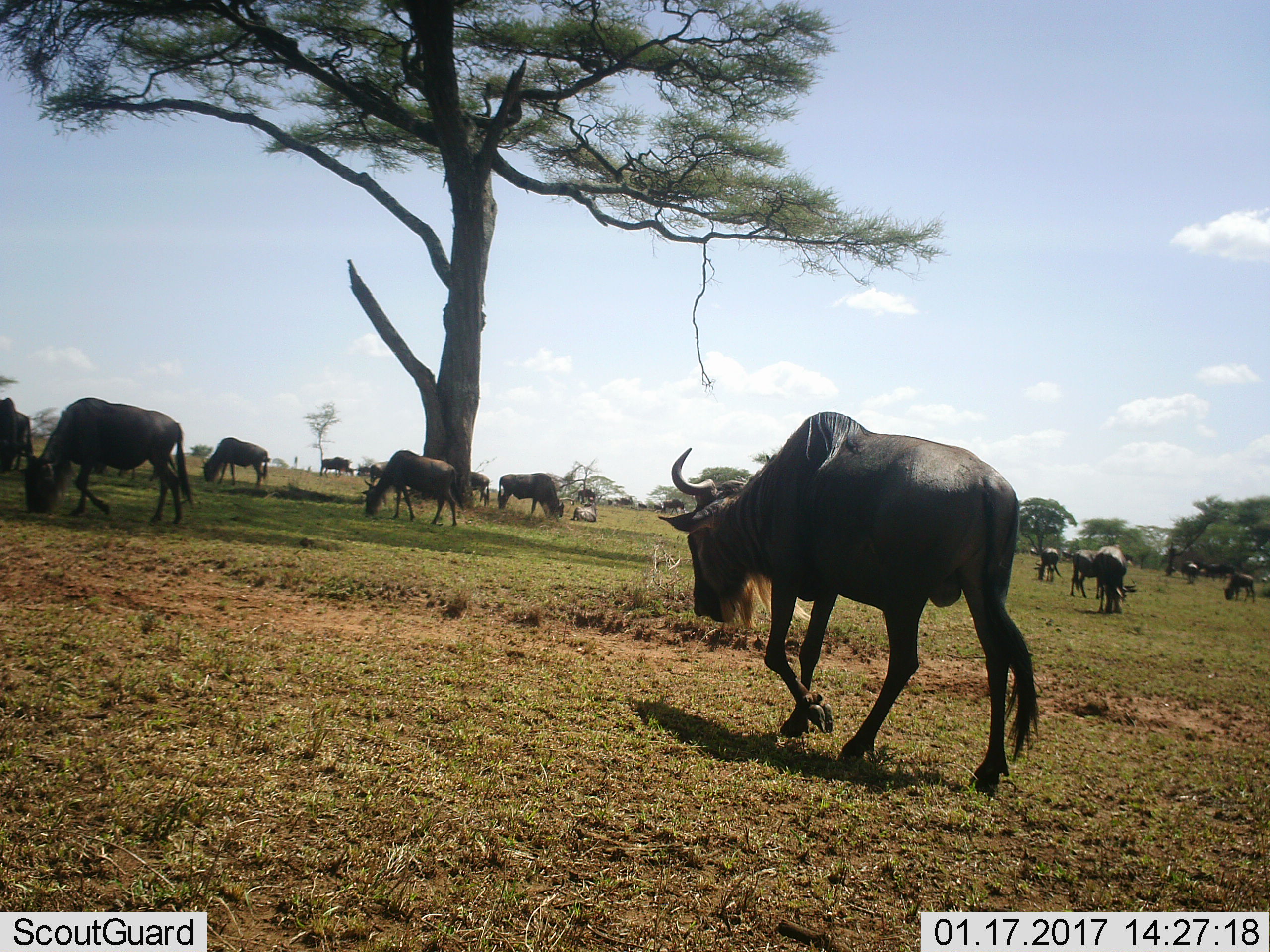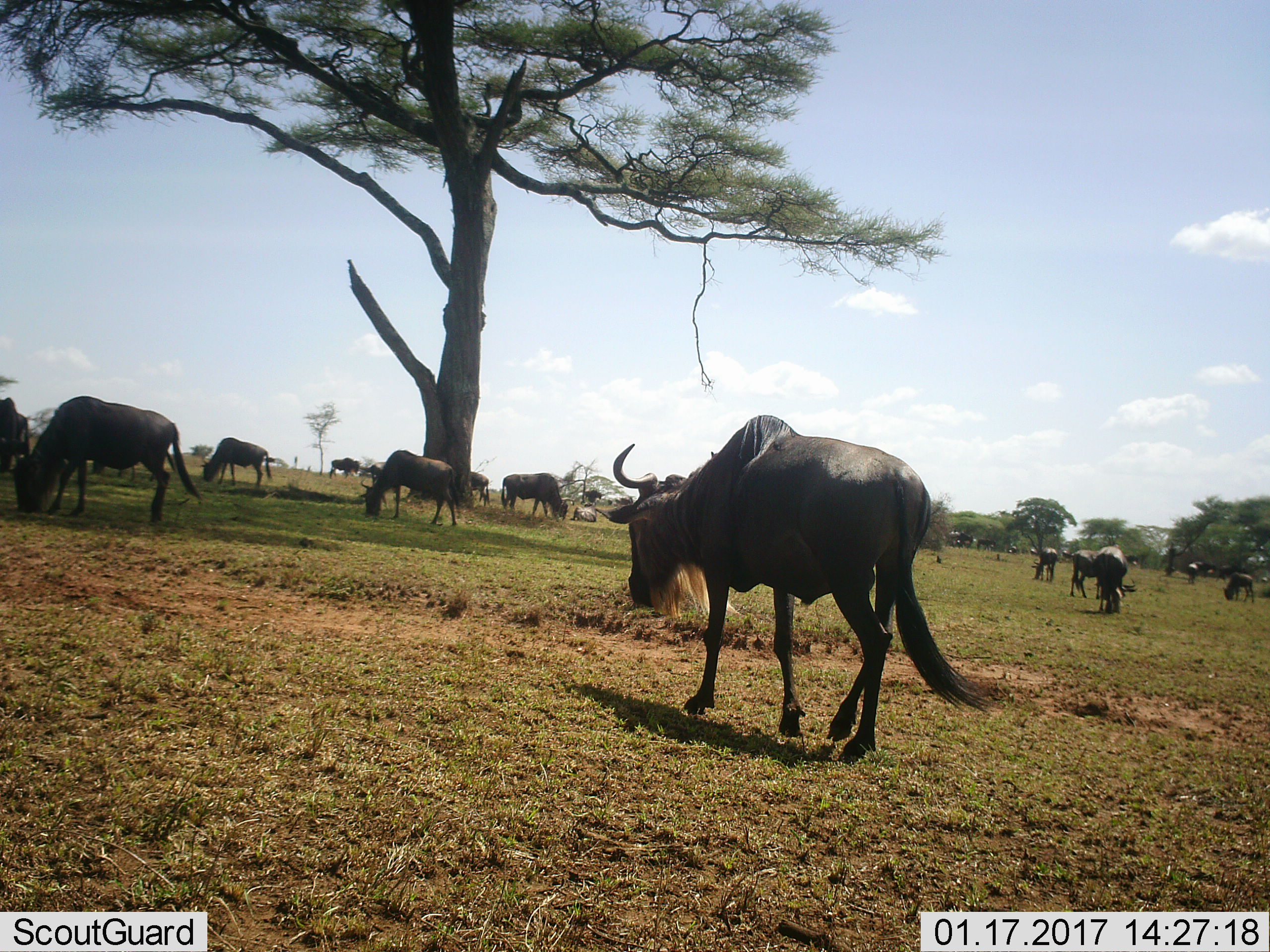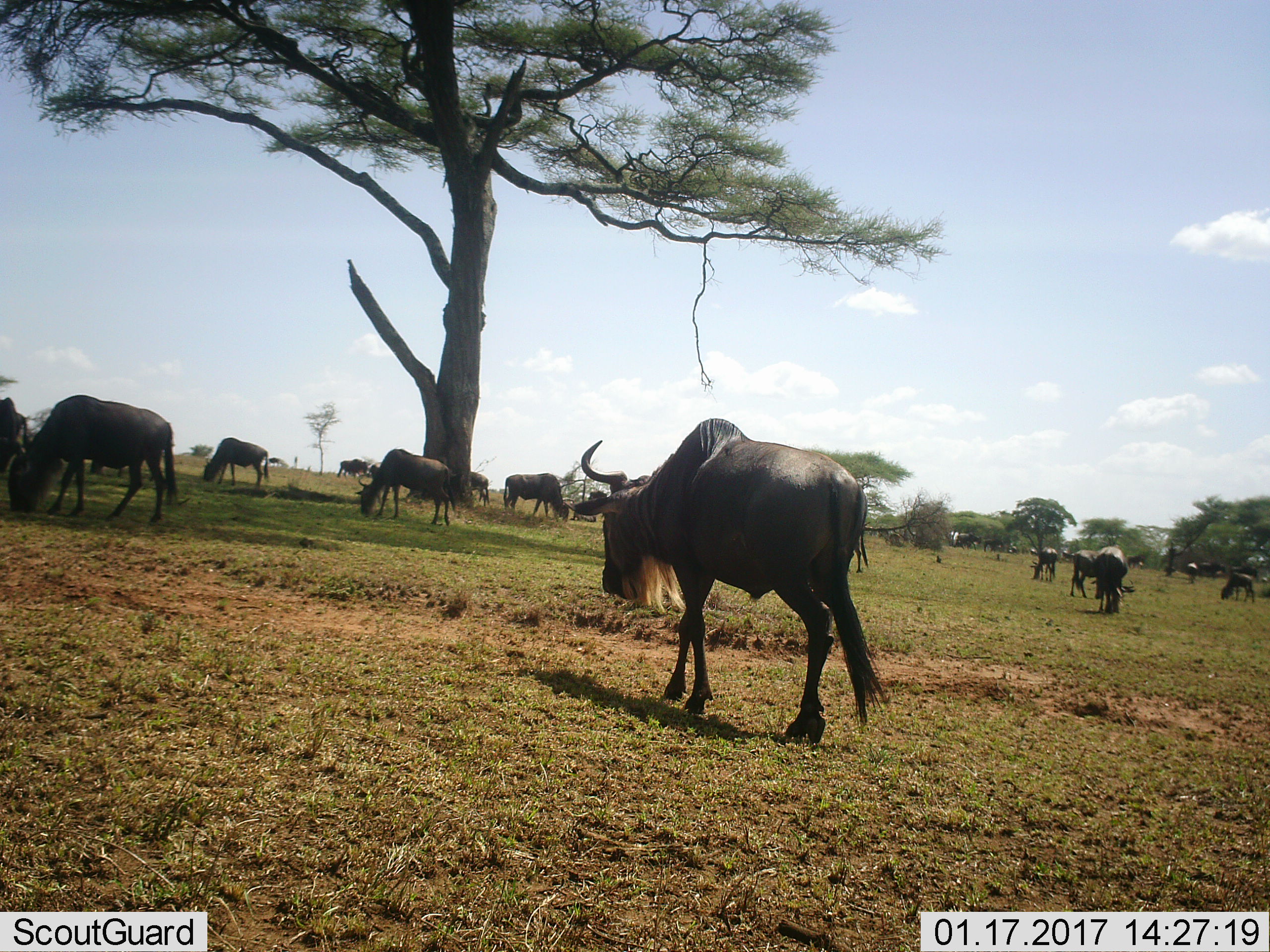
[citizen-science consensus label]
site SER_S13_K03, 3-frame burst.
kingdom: Animalia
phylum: Chordata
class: Mammalia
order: Artiodactyla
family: Bovidae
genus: Connochaetes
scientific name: Connochaetes taurinus taurinus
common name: blue wildebeest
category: wildebeestblue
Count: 11-50.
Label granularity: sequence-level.